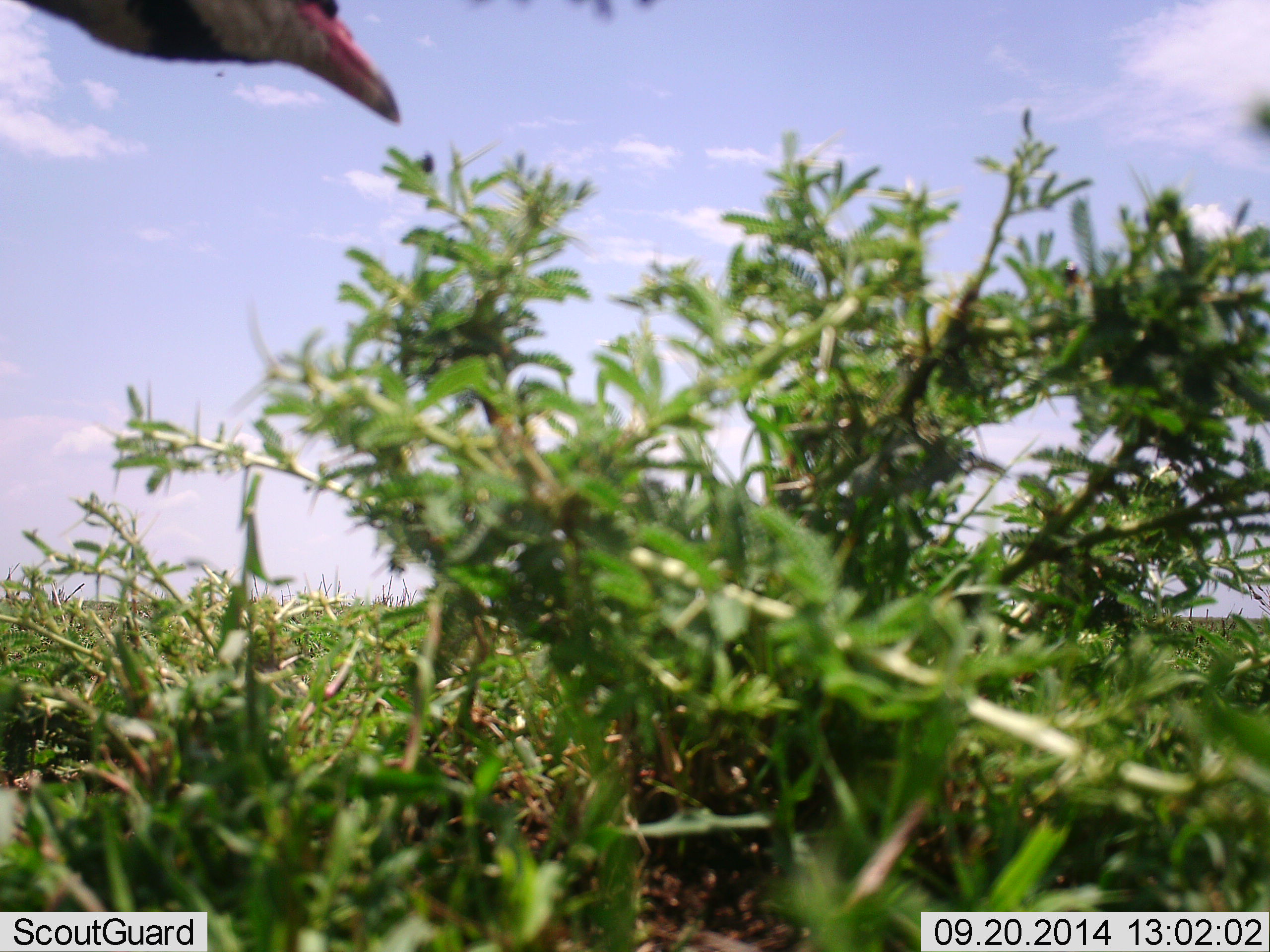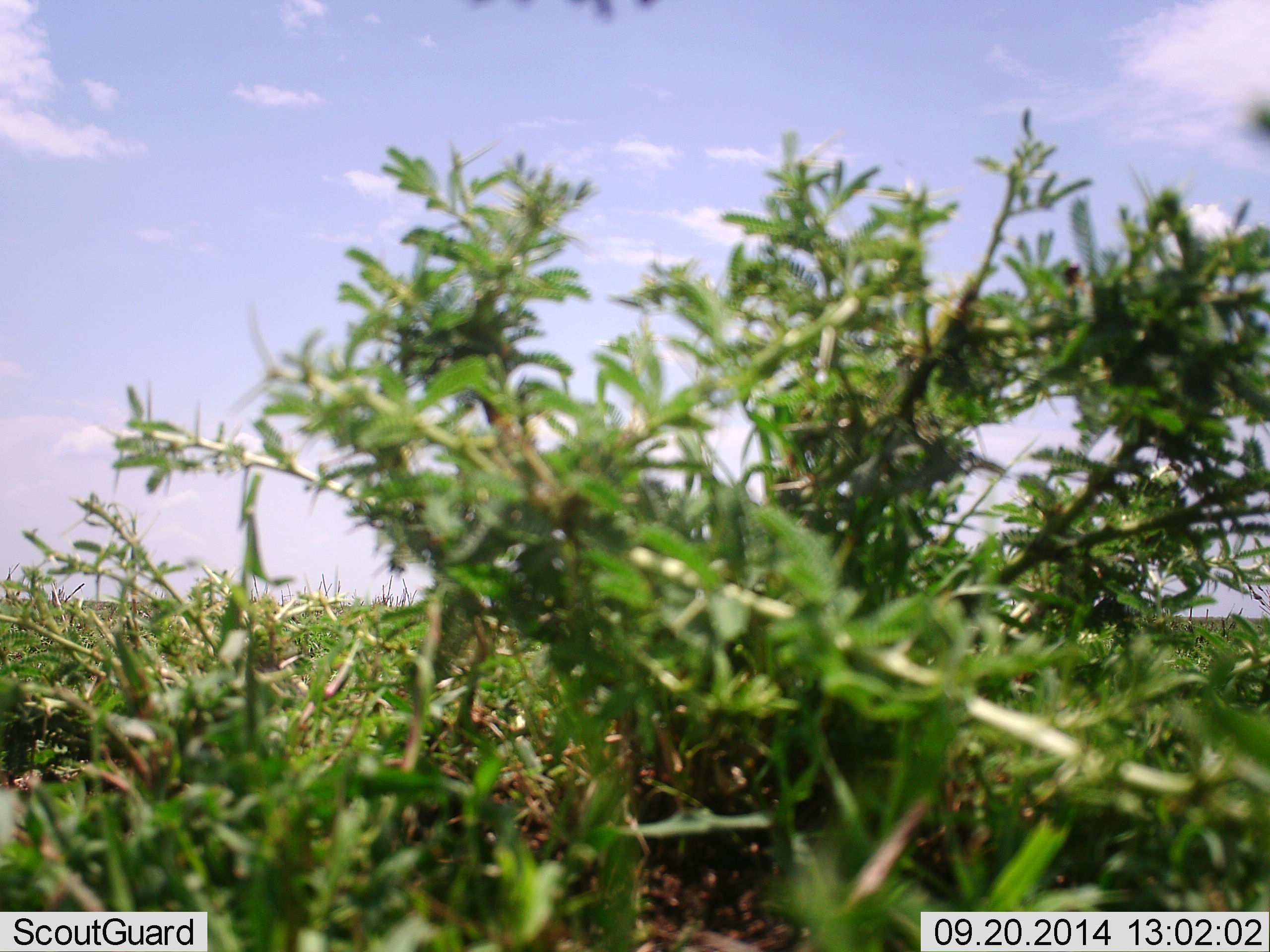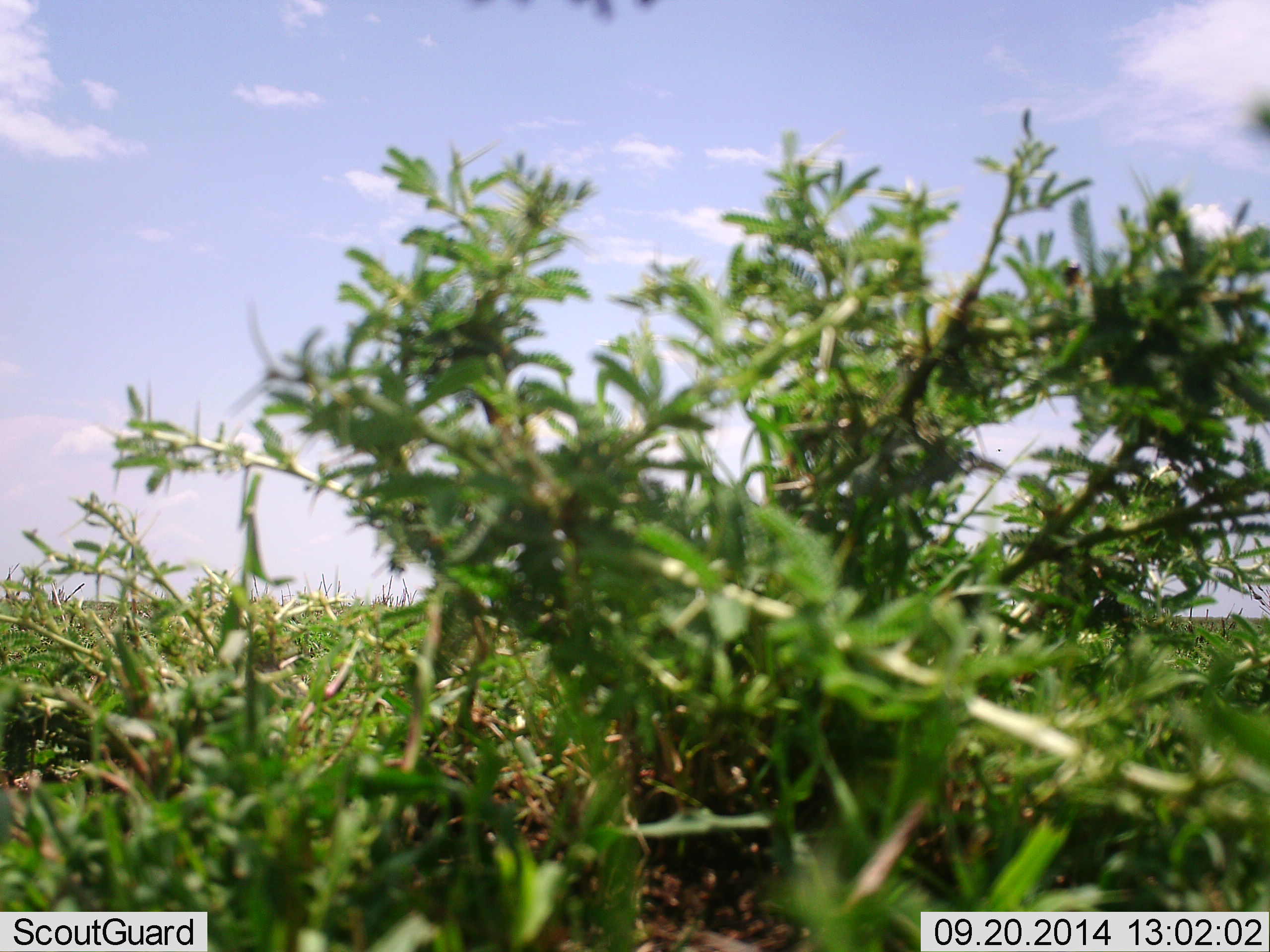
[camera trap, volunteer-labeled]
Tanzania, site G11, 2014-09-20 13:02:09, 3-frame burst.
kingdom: Animalia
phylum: Chordata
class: Aves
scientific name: Aves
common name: bird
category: otherbird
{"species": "otherbird (bird) (Aves)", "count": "1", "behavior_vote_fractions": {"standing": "9%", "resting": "9%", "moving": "64%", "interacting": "0%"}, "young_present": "0%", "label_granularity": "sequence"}